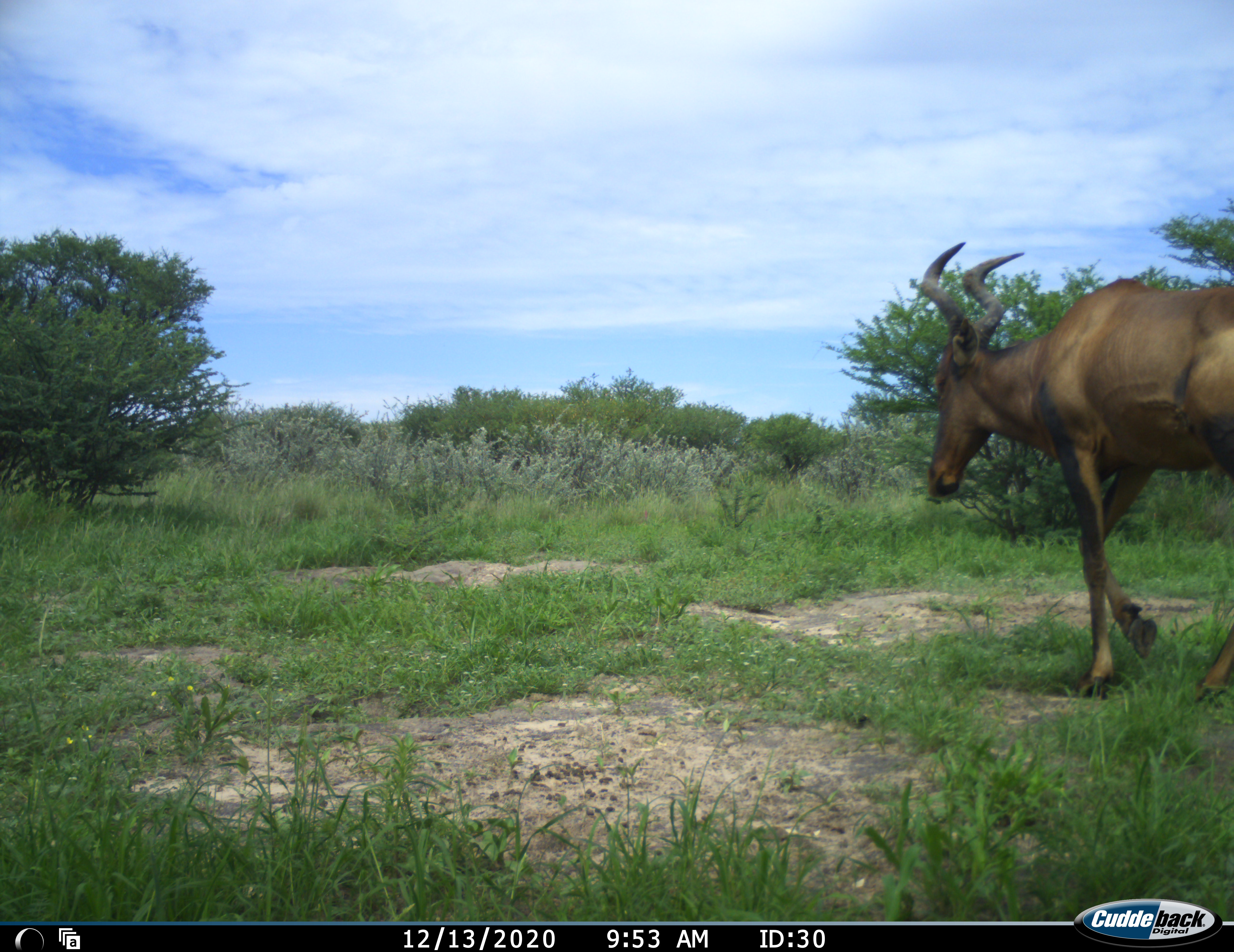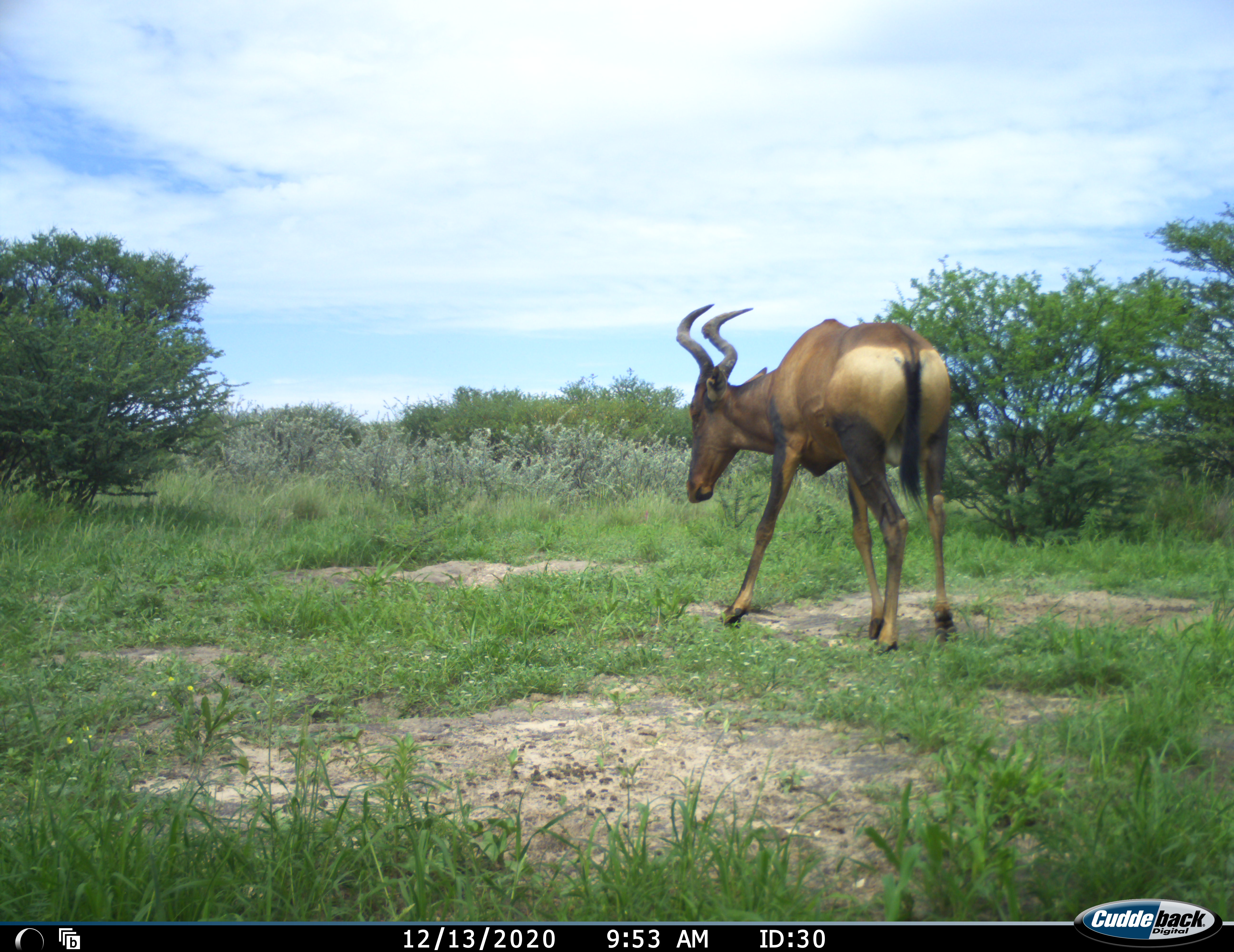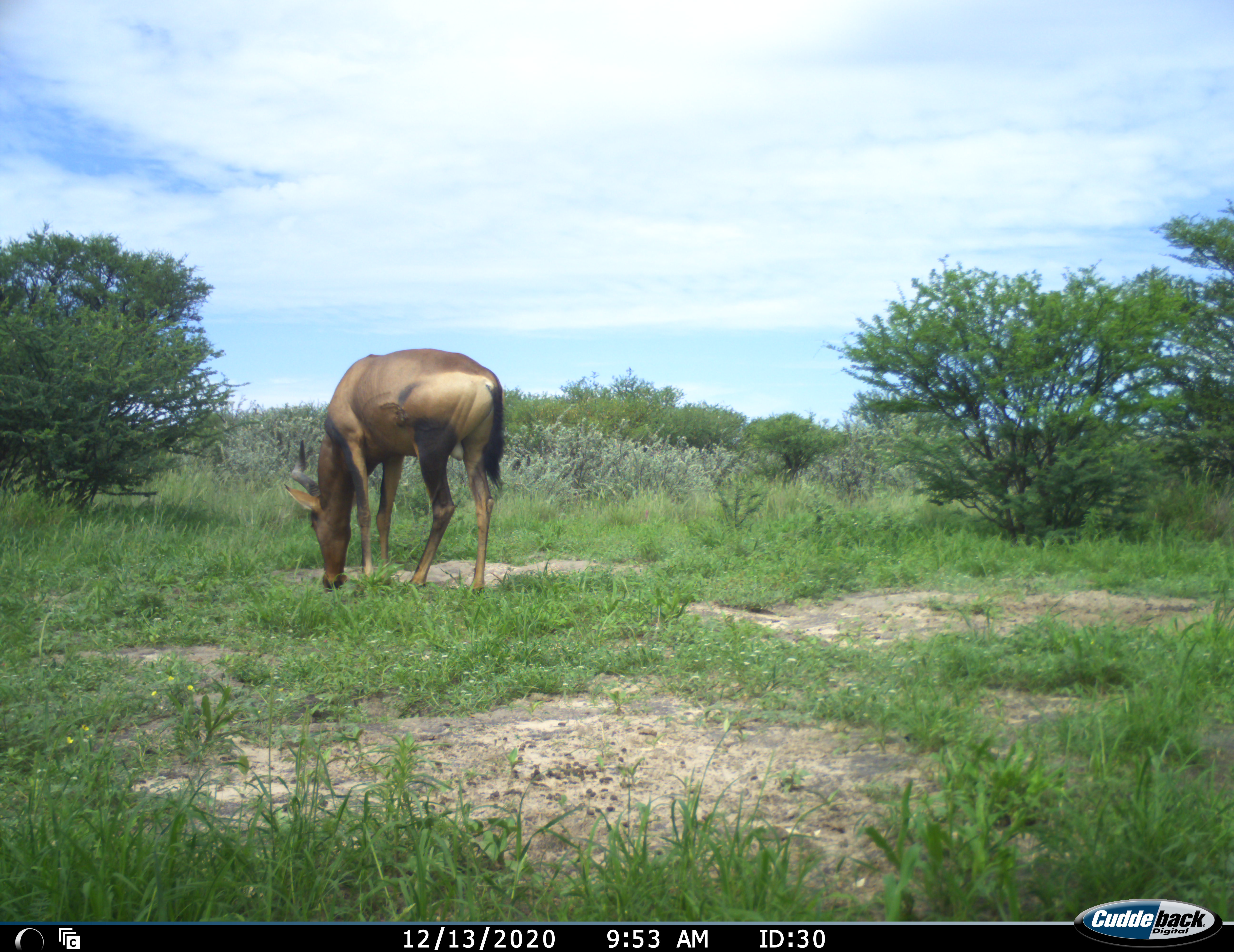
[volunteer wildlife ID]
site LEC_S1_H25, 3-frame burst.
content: unidentified animal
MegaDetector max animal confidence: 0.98